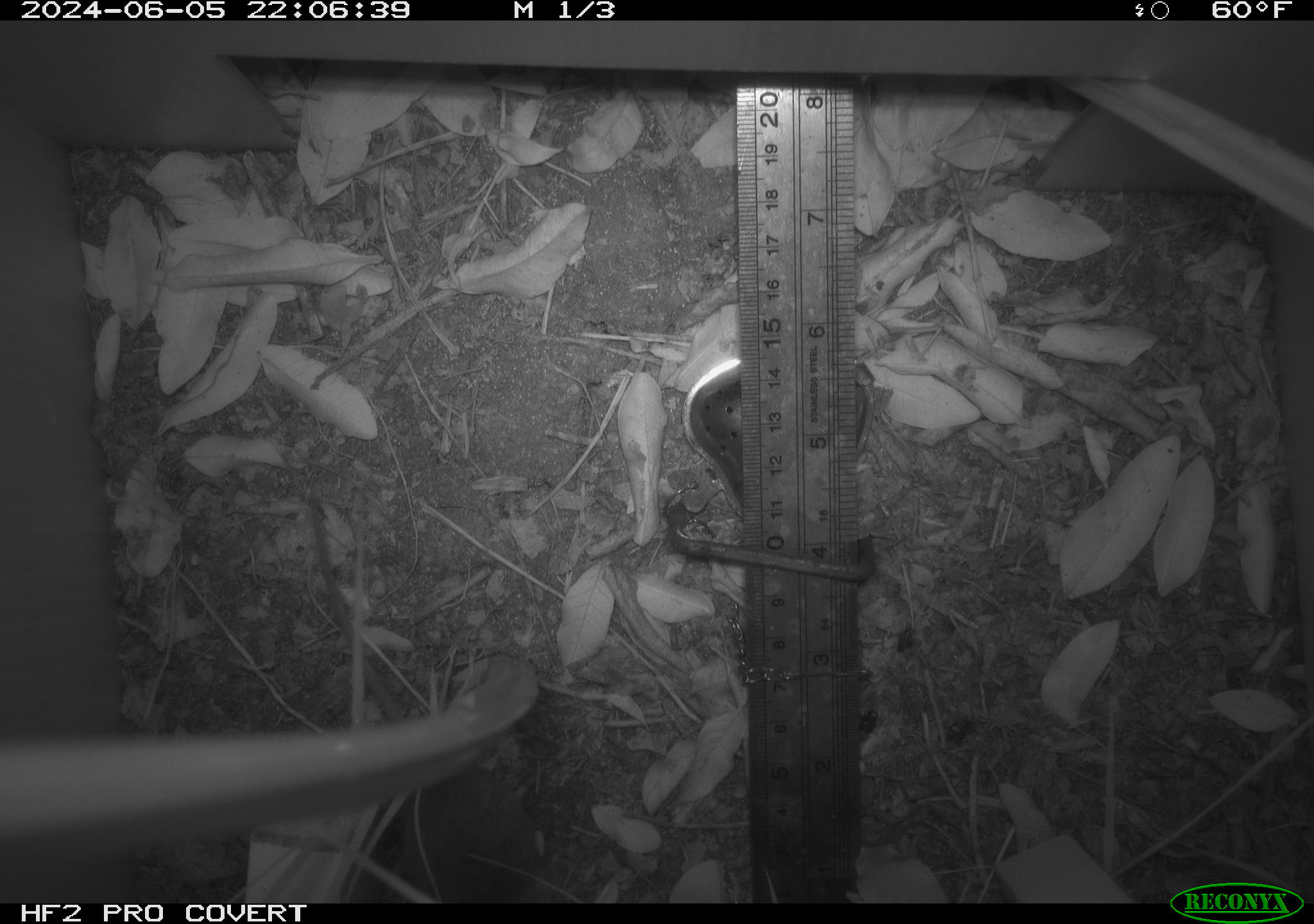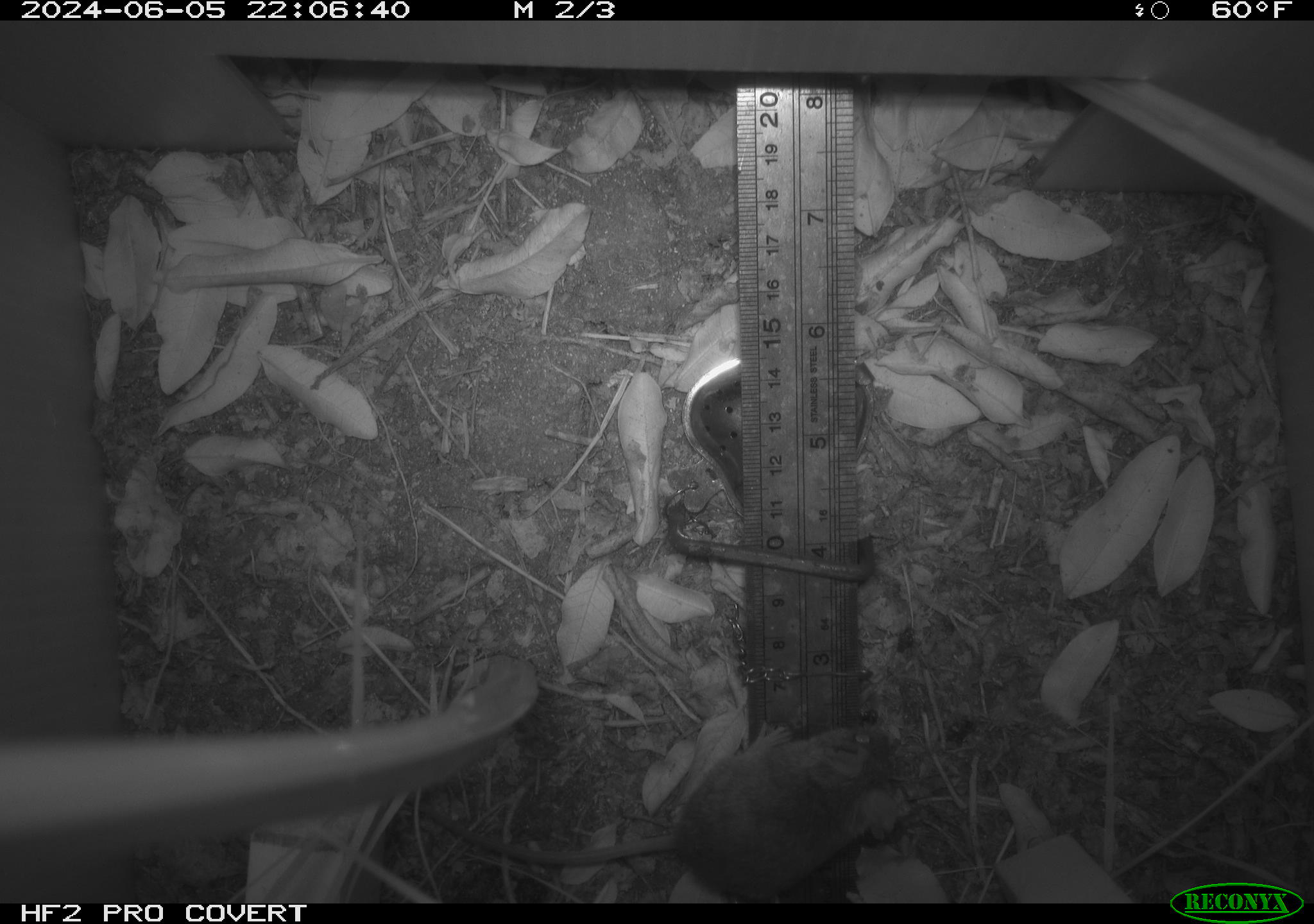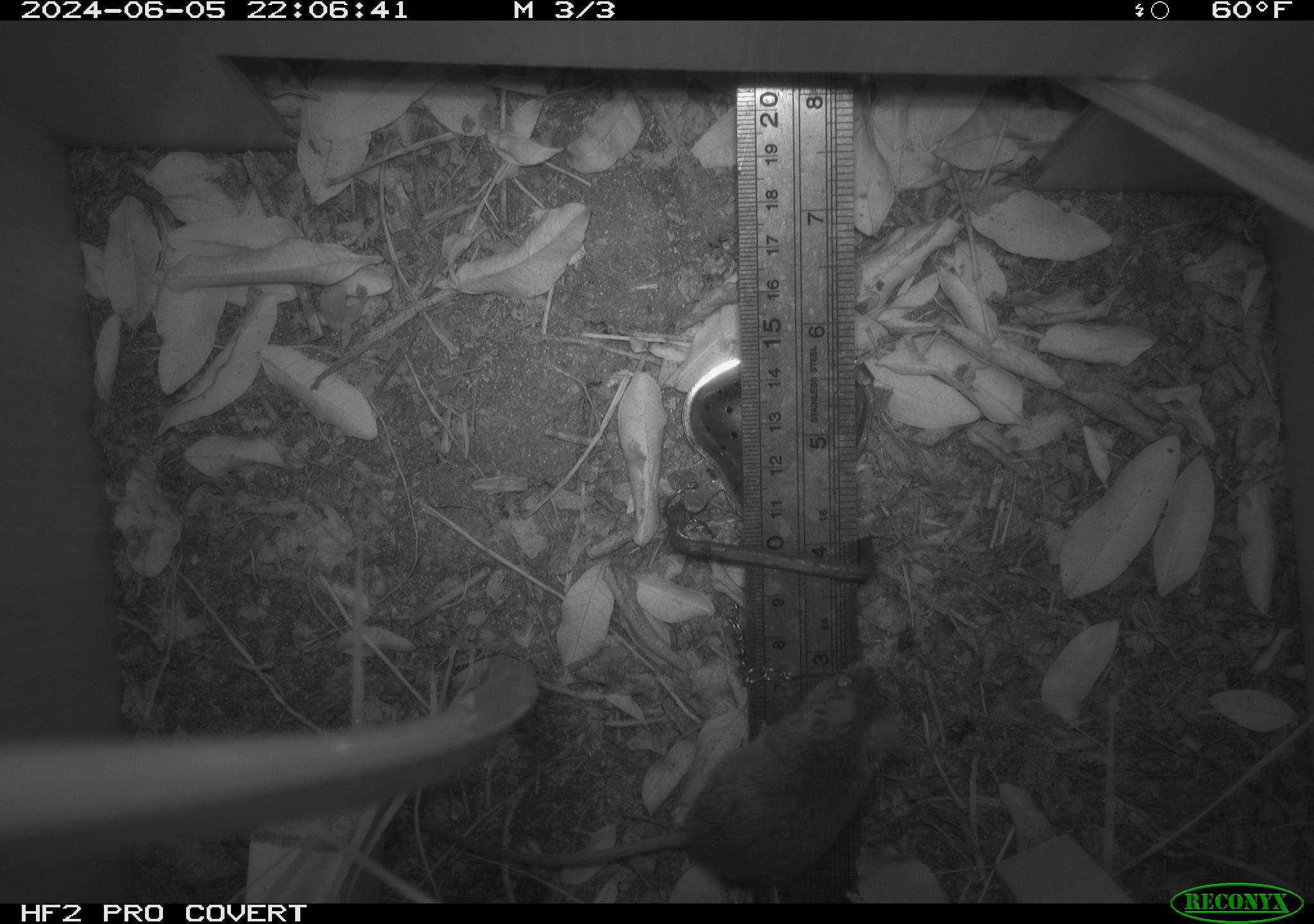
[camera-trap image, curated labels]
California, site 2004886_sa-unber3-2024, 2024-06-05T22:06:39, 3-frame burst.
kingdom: Animalia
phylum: Chordata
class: Mammalia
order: Rodentia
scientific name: Rodentia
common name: mouse species